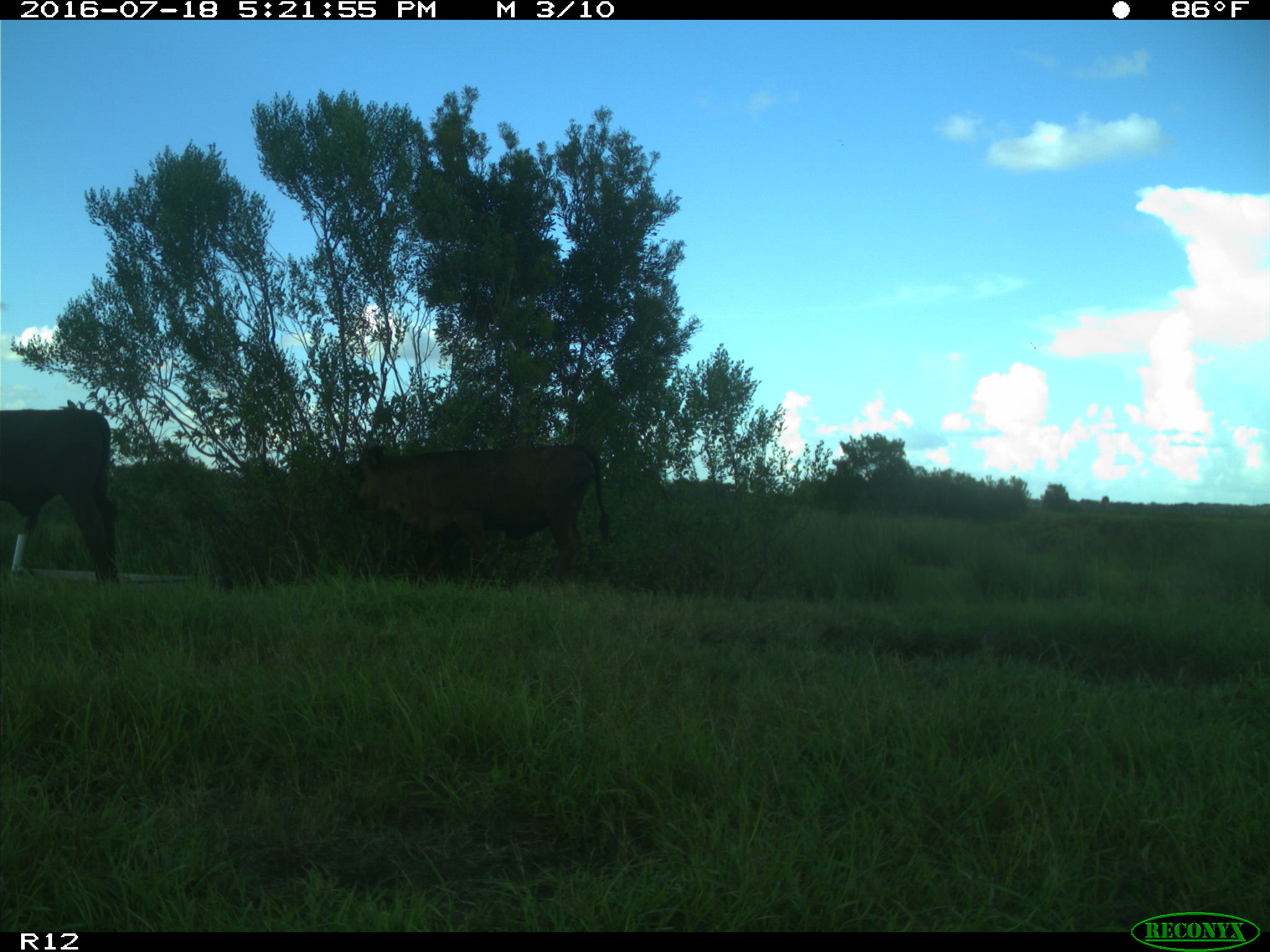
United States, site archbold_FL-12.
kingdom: Animalia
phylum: Chordata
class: Mammalia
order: Artiodactyla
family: Bovidae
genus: Bos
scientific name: Bos taurus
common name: domestic cow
Bos taurus (domestic cow).